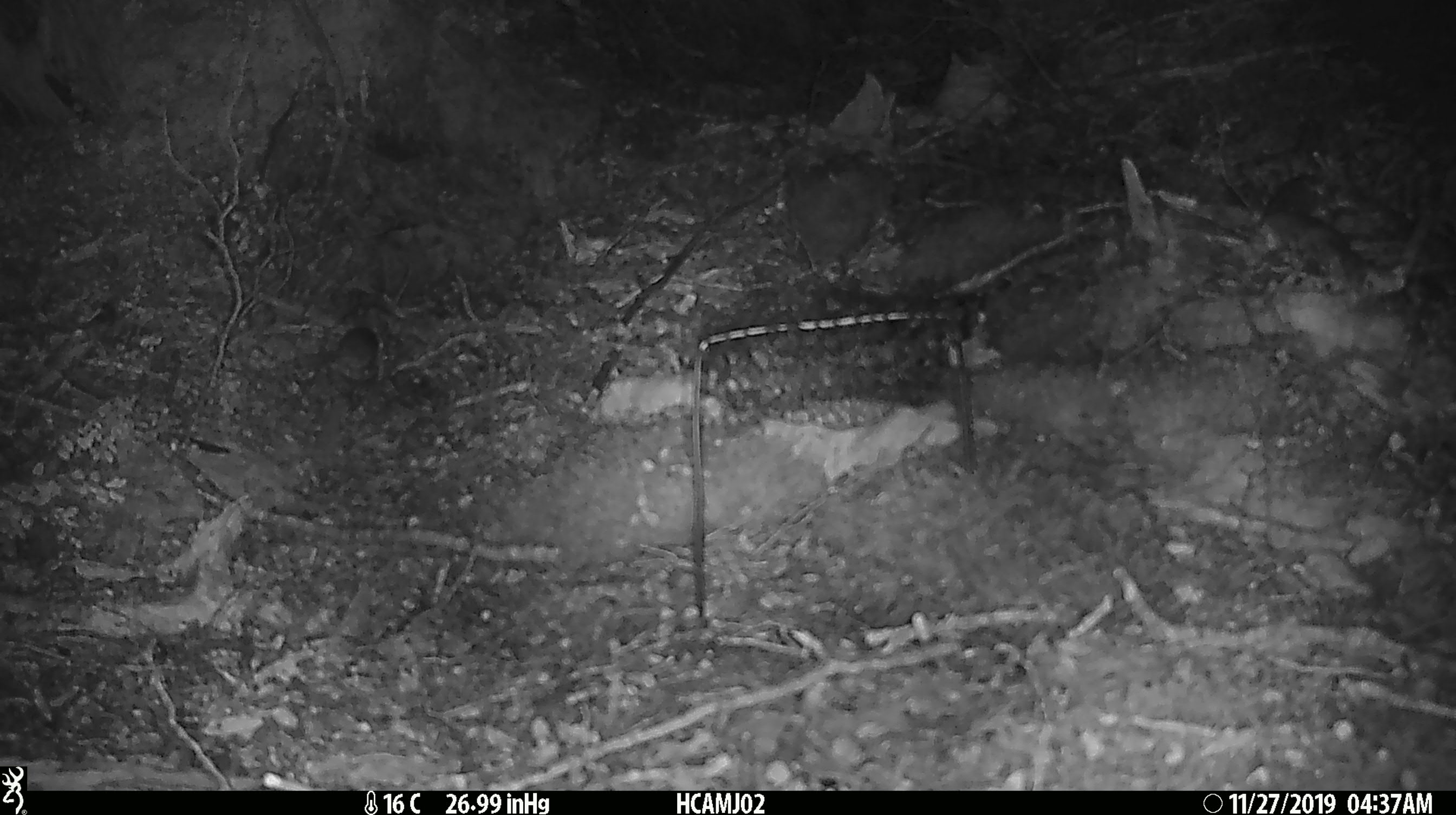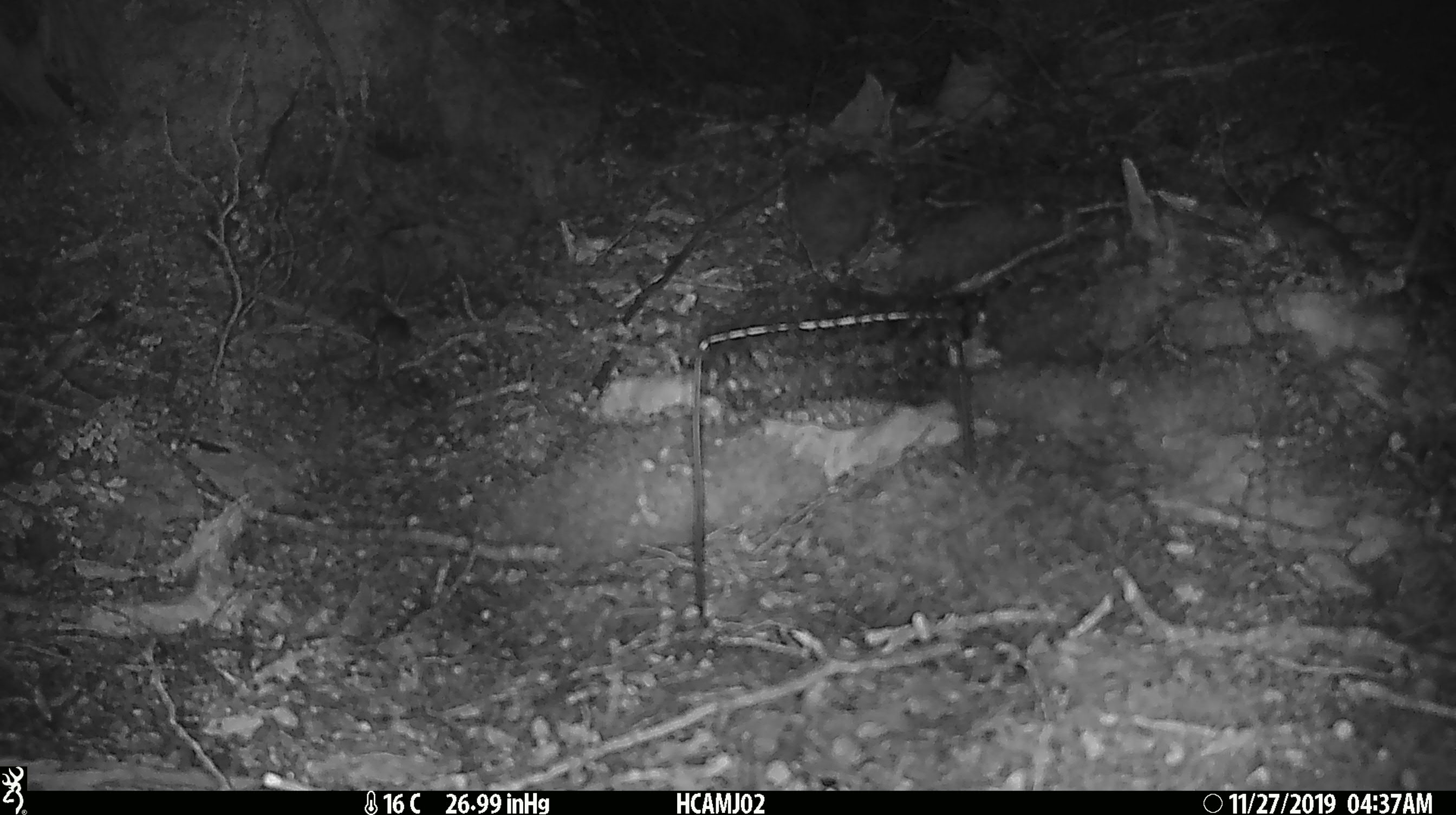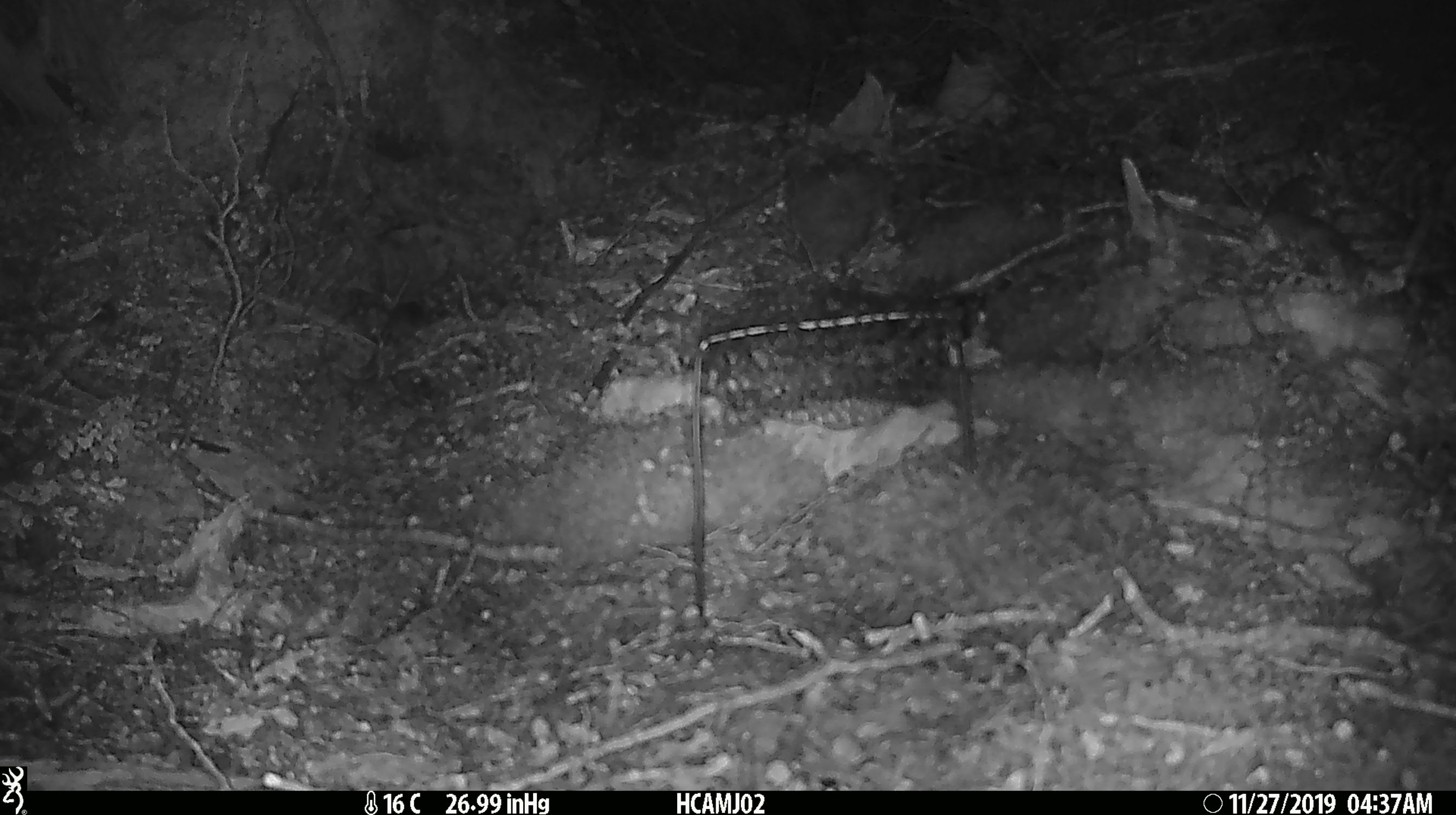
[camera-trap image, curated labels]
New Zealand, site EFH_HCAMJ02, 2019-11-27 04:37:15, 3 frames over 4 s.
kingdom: Animalia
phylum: Chordata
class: Mammalia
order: Rodentia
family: Muridae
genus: Mus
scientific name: Mus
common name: mouse